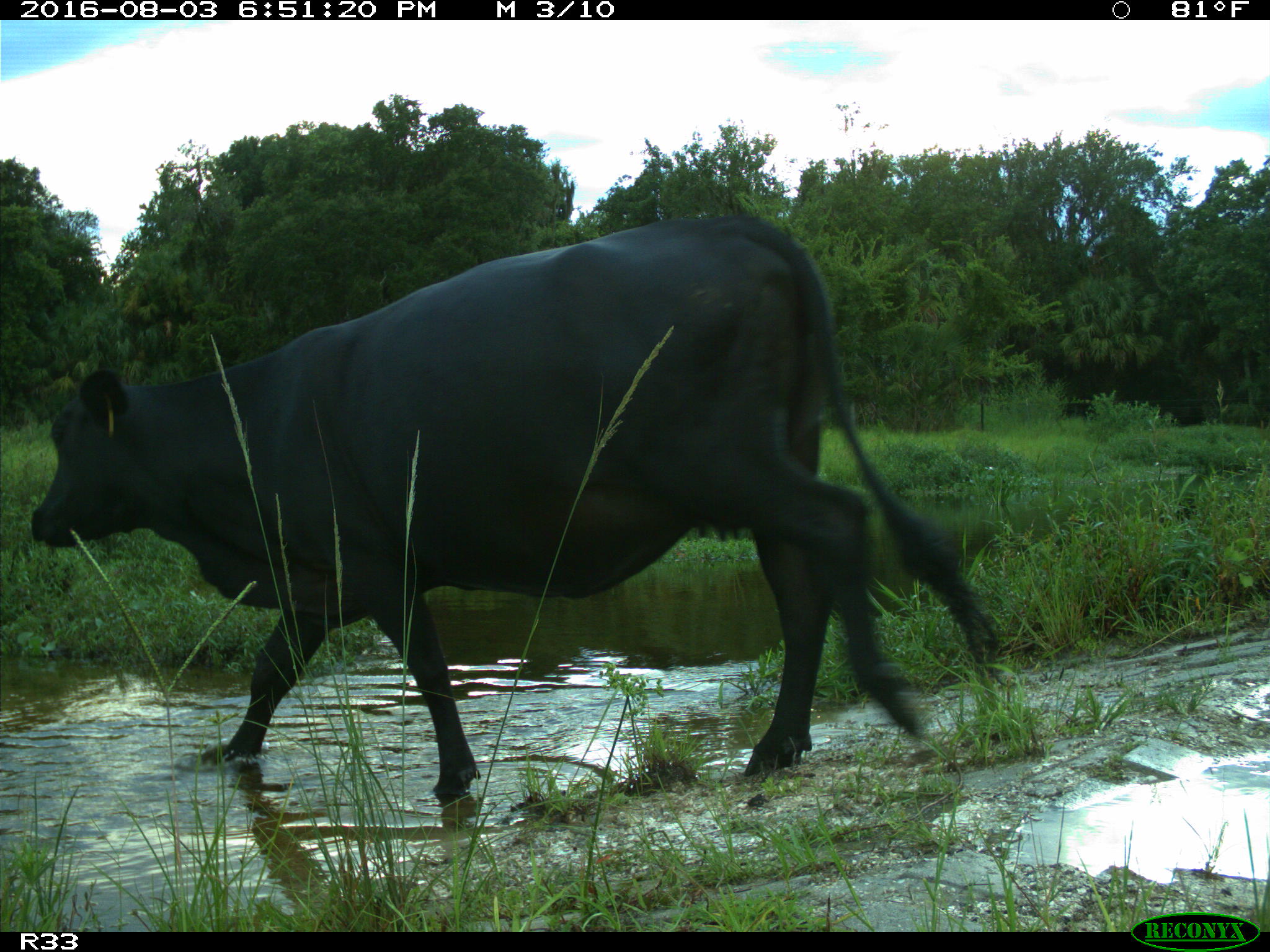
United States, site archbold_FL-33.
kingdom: Animalia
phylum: Chordata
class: Mammalia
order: Artiodactyla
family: Bovidae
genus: Bos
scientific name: Bos taurus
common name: domestic cow